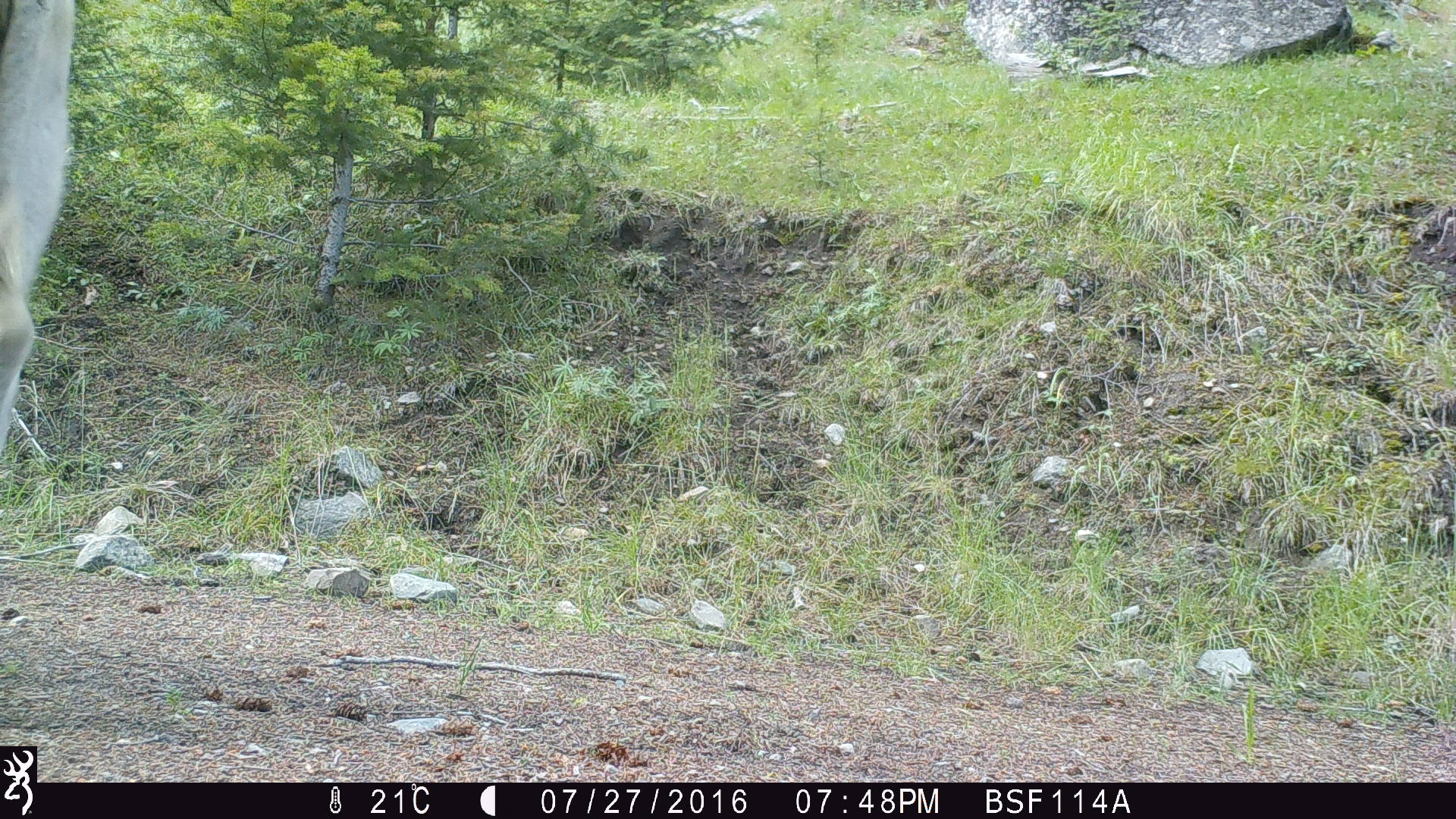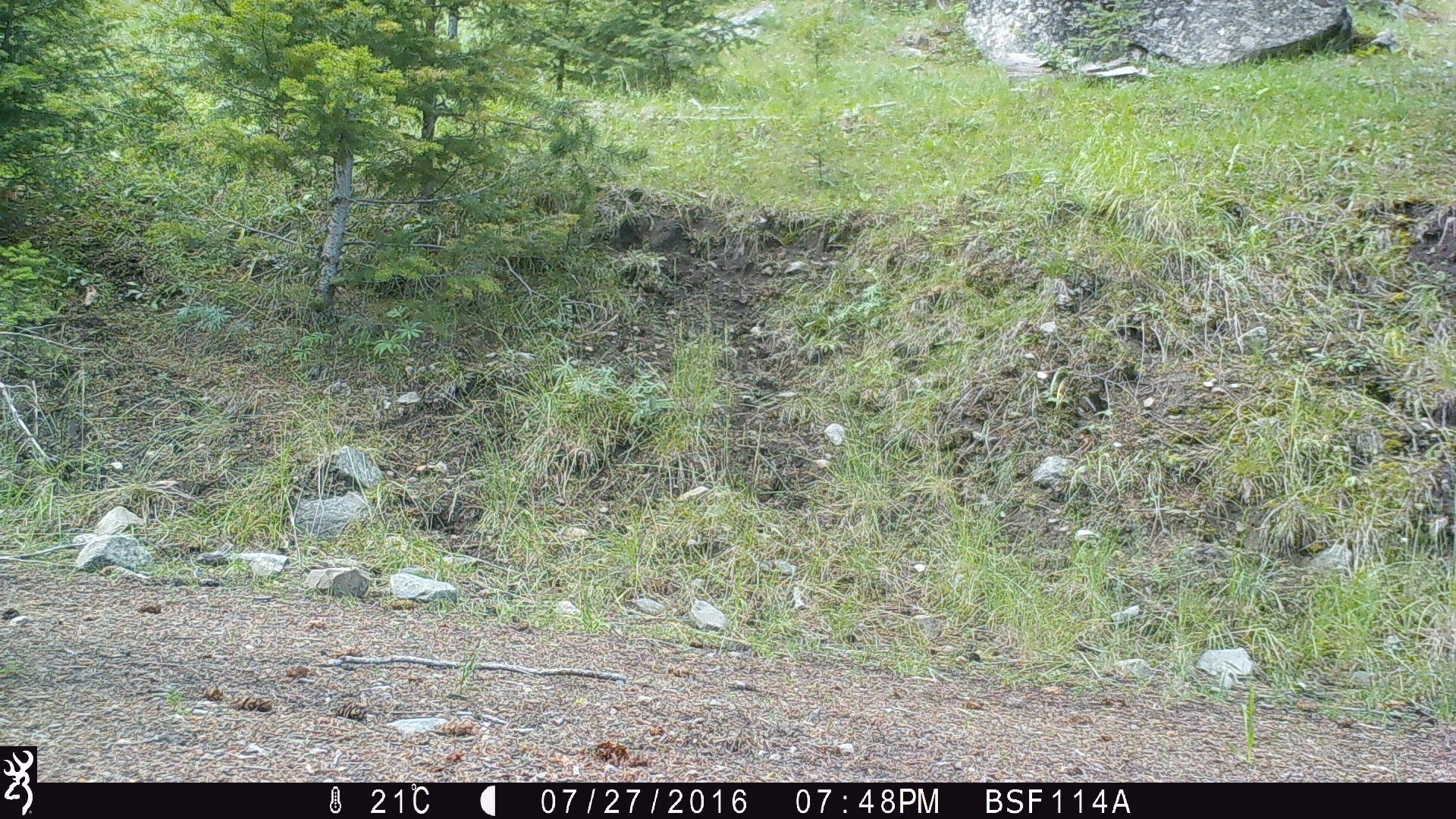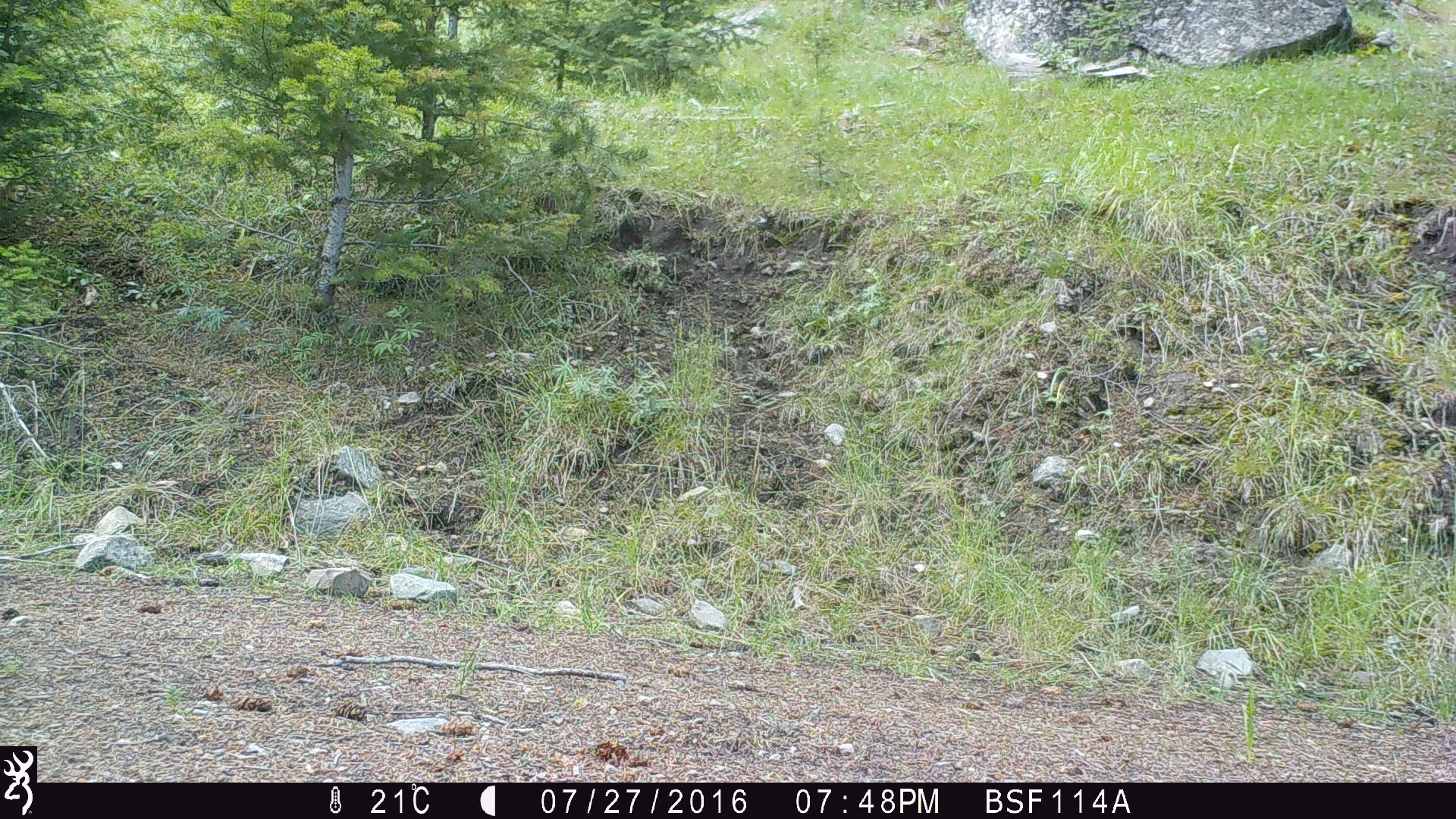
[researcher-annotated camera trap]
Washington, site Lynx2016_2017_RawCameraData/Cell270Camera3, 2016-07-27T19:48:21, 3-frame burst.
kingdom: Animalia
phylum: Chordata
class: Mammalia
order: Artiodactyla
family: Bovidae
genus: Bos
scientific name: Bos taurus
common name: domestic cattle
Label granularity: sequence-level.